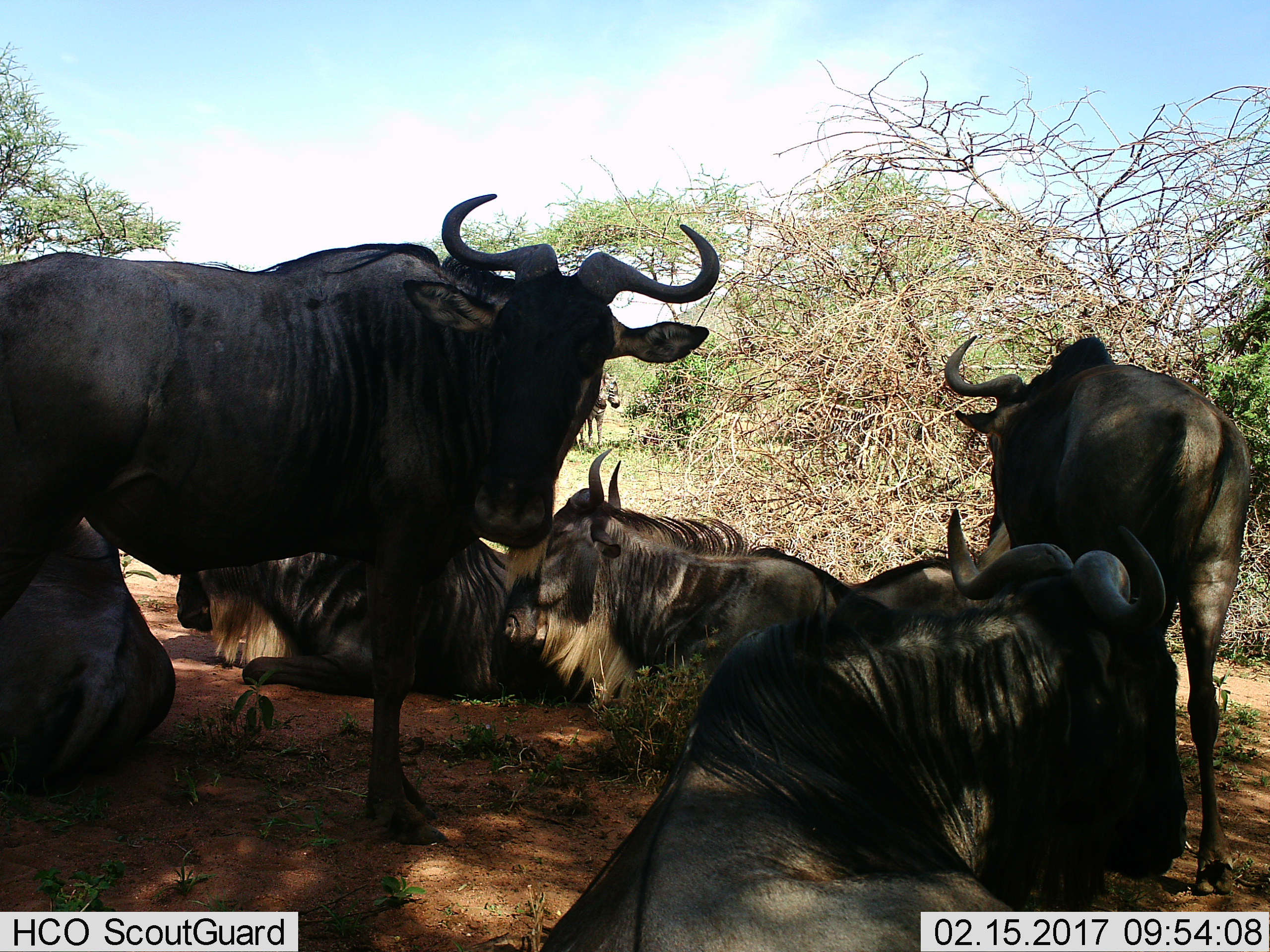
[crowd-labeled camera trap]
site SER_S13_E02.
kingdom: Animalia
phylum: Chordata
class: Mammalia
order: Artiodactyla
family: Bovidae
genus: Connochaetes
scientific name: Connochaetes taurinus taurinus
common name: blue wildebeest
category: wildebeestblue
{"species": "wildebeestblue (blue wildebeest) (Connochaetes taurinus taurinus)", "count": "5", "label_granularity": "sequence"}